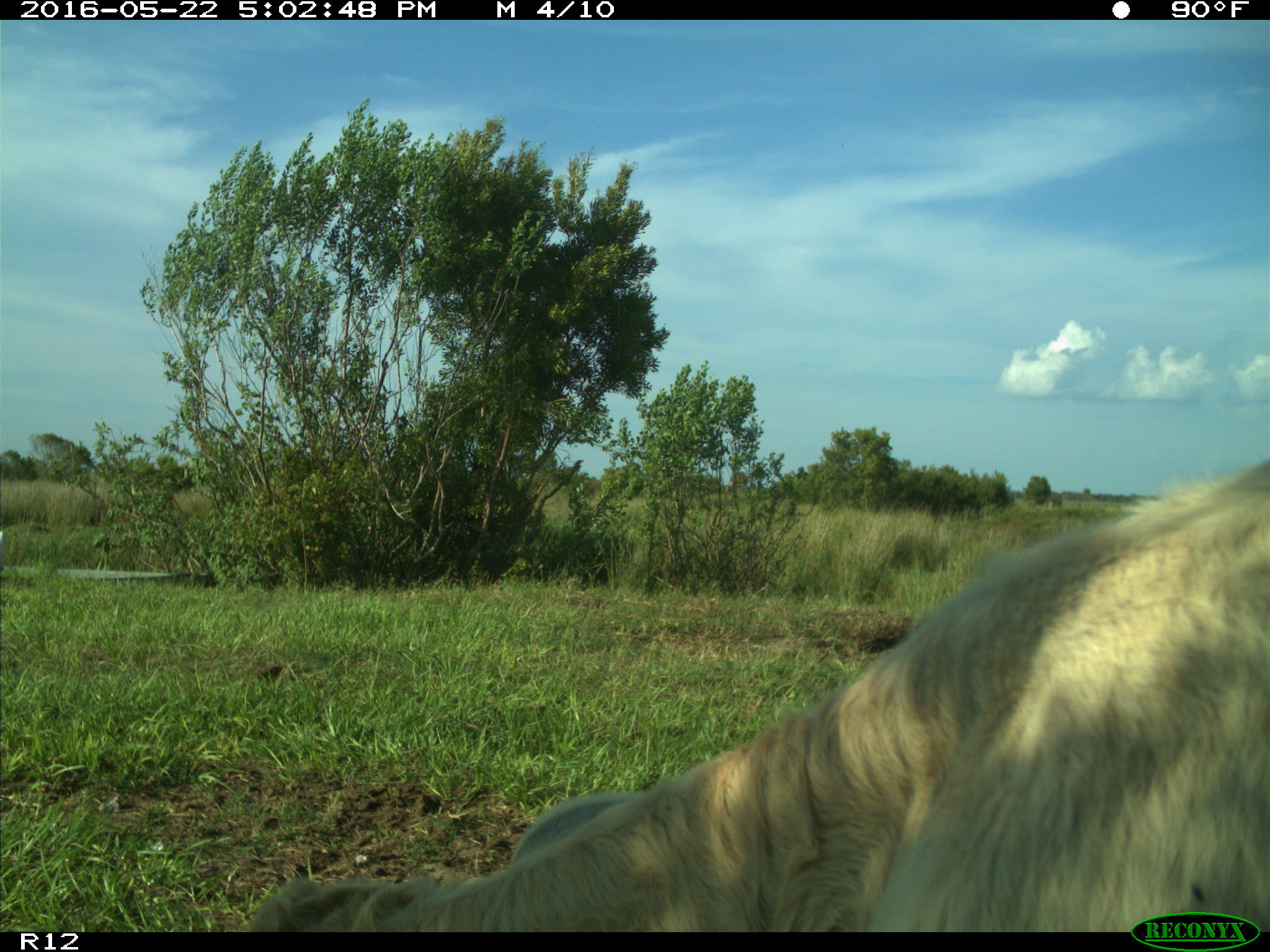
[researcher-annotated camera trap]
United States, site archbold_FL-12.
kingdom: Animalia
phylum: Chordata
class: Mammalia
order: Artiodactyla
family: Bovidae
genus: Bos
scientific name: Bos taurus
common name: domestic cow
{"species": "Bos taurus (domestic cow)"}